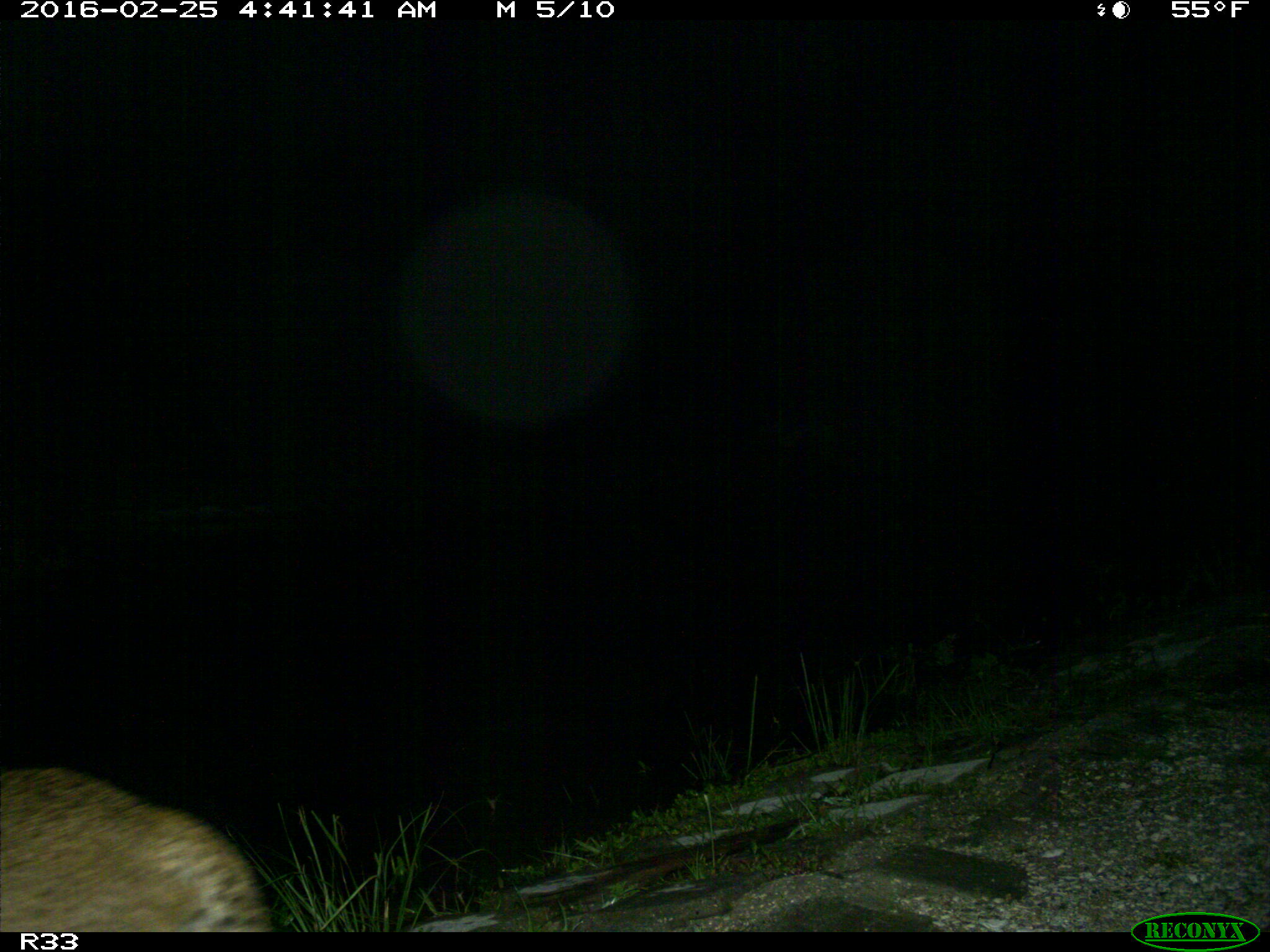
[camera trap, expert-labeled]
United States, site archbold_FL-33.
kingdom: Animalia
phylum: Chordata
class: Mammalia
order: Carnivora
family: Felidae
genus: Lynx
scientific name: Lynx rufus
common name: bobcat